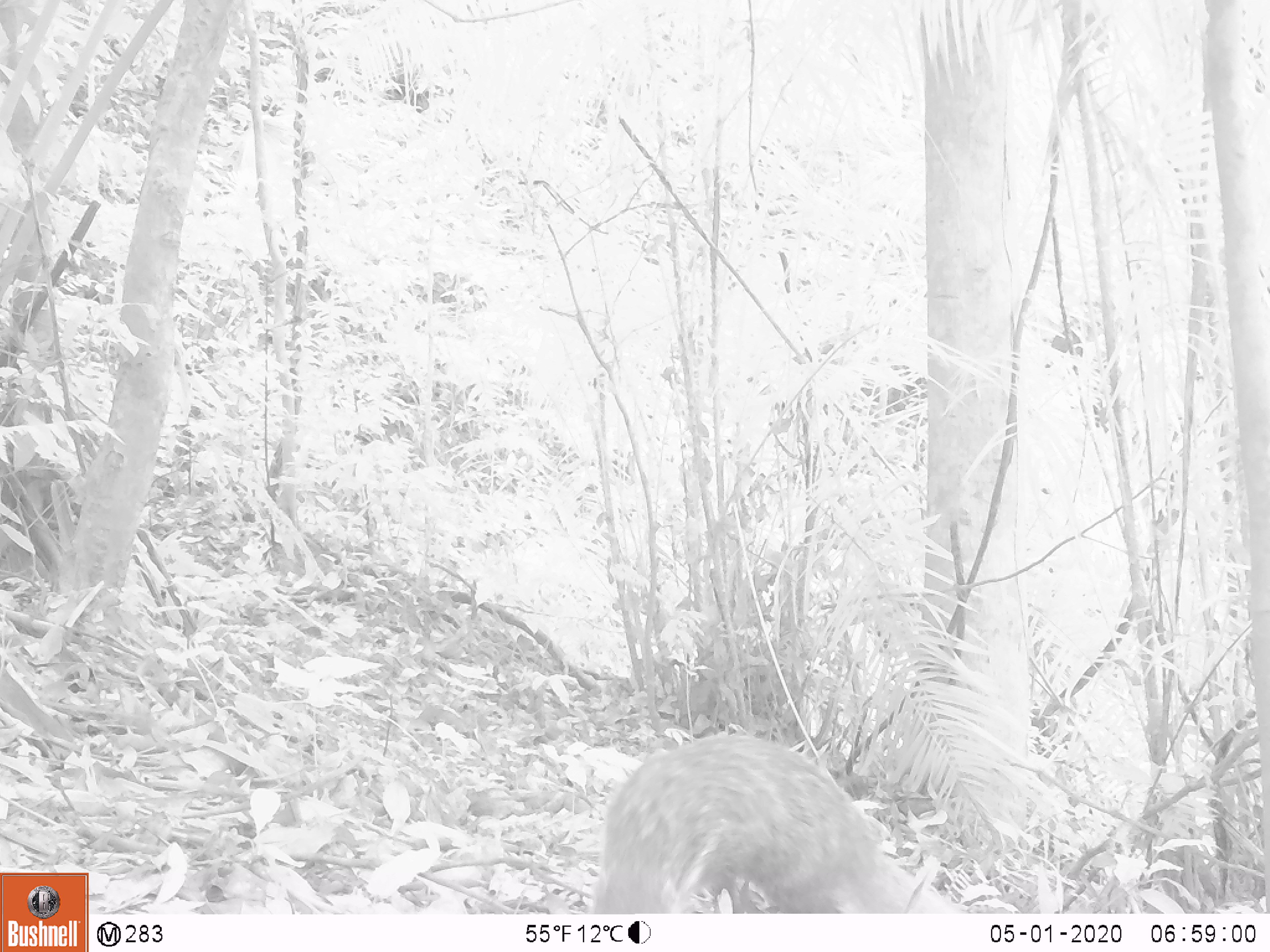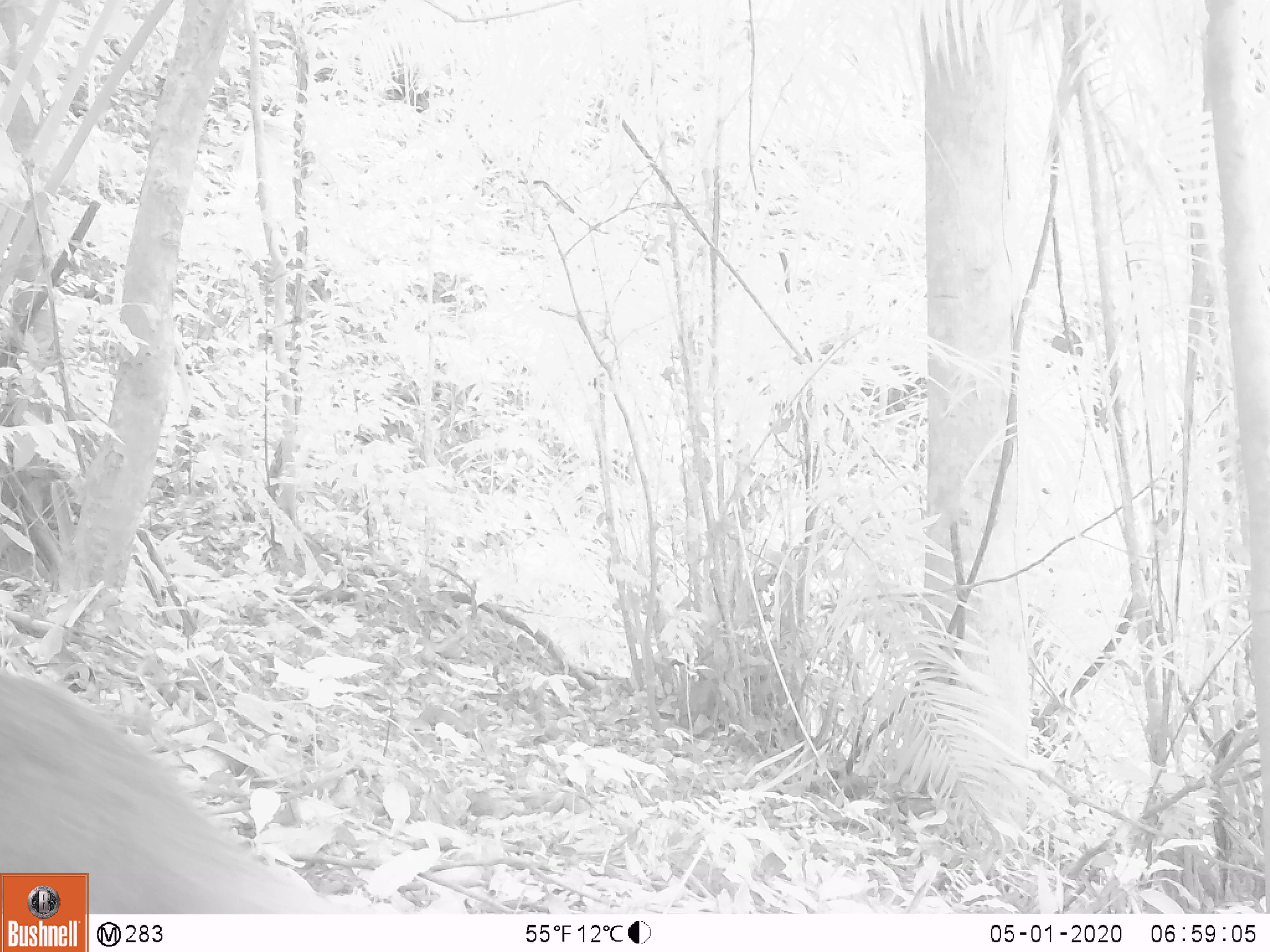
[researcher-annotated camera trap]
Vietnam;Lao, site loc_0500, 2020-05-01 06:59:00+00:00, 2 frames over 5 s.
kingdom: Animalia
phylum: Chordata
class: Mammalia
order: Carnivora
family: Herpestidae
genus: Urva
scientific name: Urva urva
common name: crab-eating mongoose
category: crab eating mongoose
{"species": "crab eating mongoose (crab-eating mongoose) (Urva urva)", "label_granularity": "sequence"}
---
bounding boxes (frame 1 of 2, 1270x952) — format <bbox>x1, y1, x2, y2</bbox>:
crab eating mongoose: <bbox>587, 732, 963, 913</bbox>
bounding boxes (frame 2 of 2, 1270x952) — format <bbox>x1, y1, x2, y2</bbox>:
crab eating mongoose: <bbox>0, 669, 328, 914</bbox>